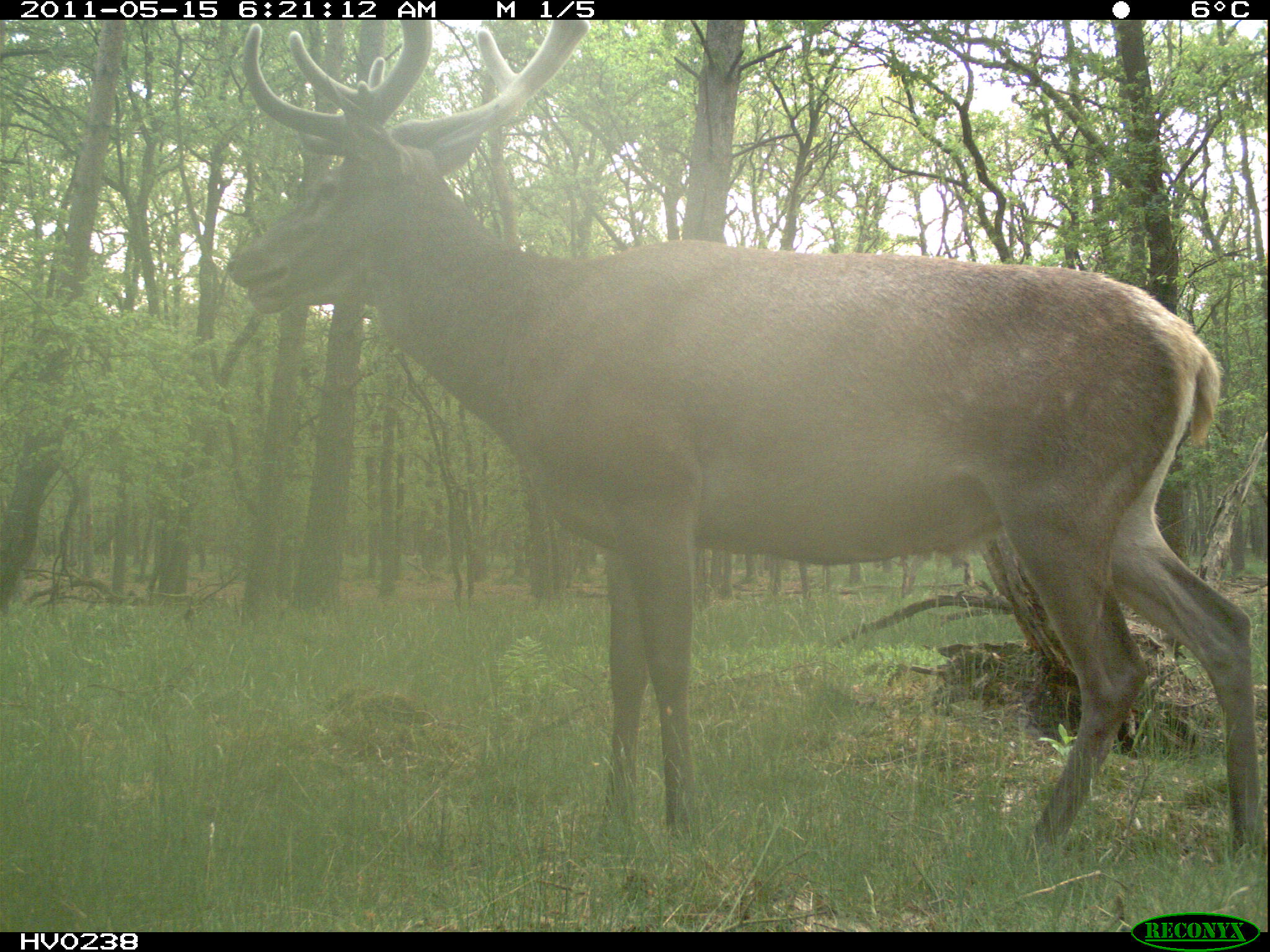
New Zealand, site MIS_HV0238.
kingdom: Animalia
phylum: Chordata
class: Mammalia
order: Artiodactyla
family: Cervidae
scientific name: Cervidae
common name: deer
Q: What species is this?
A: Deer (Cervidae).